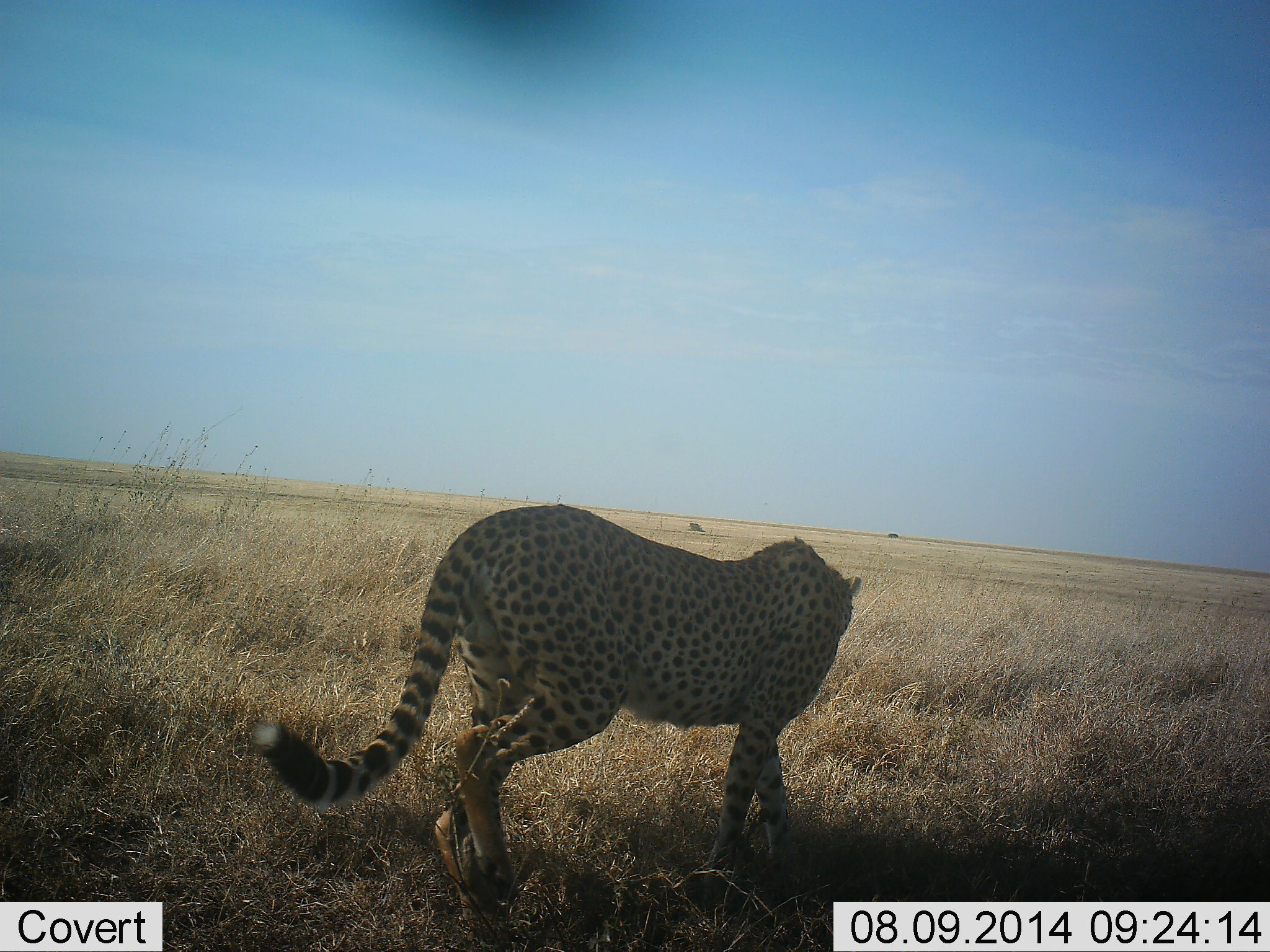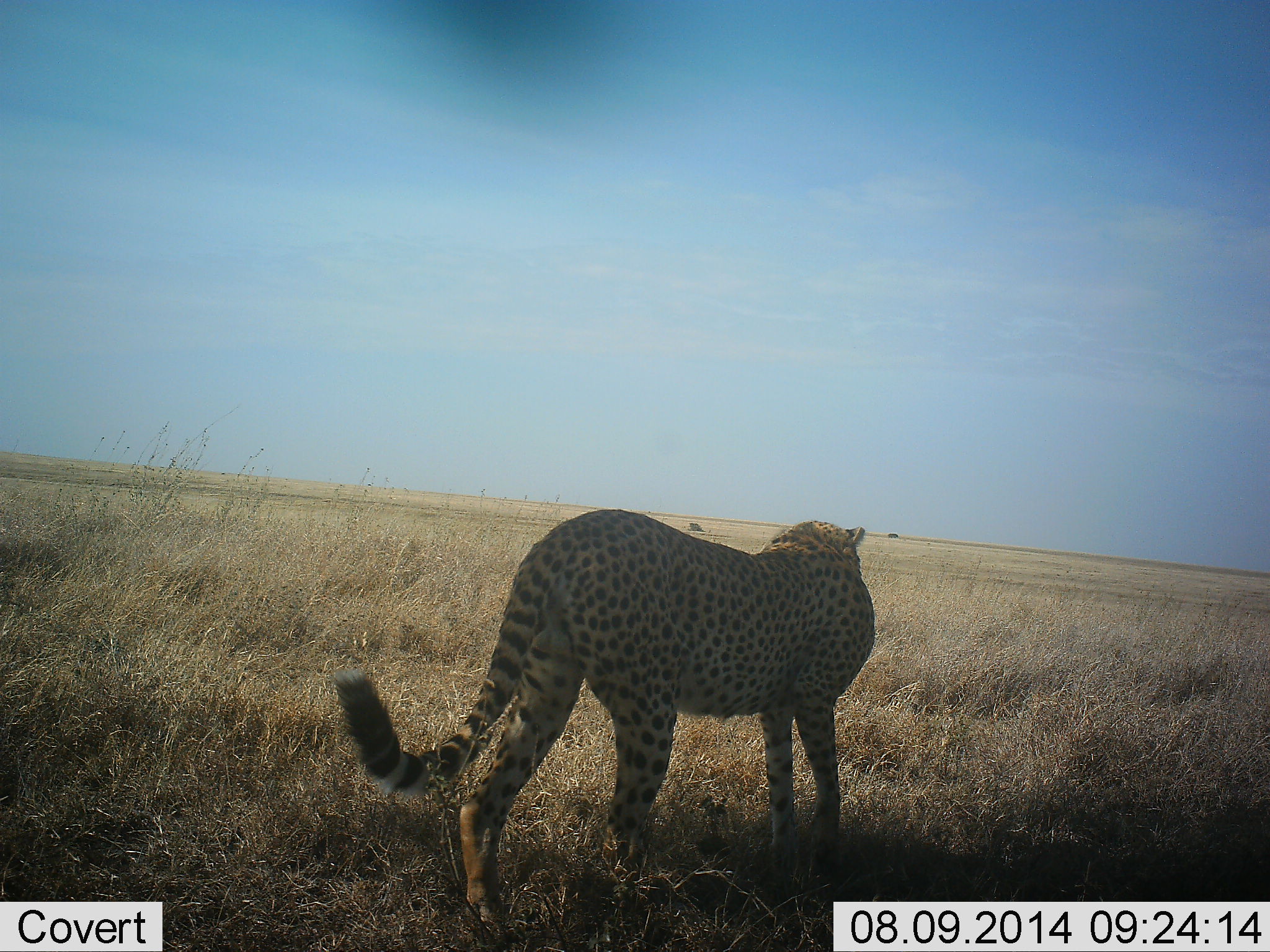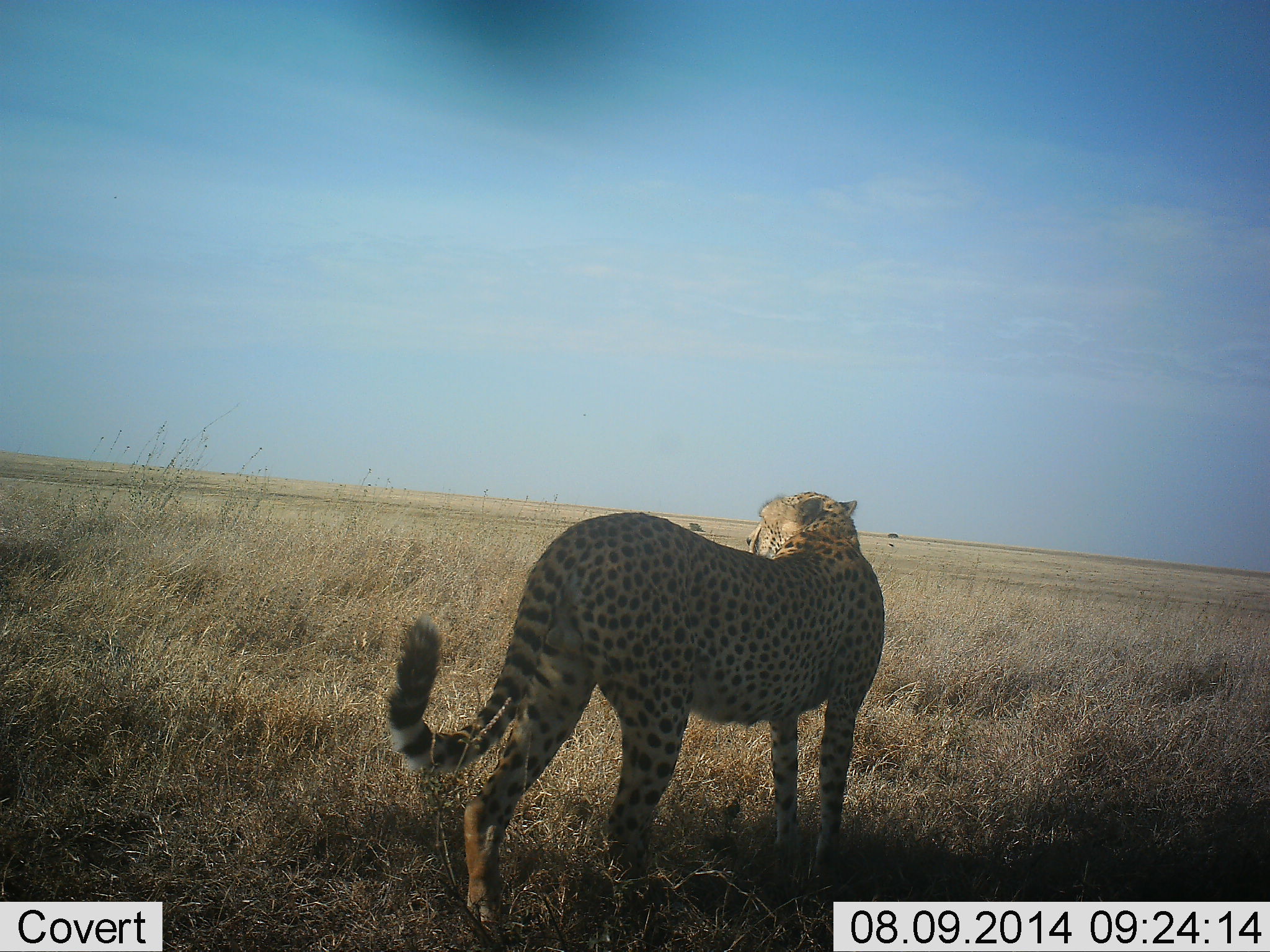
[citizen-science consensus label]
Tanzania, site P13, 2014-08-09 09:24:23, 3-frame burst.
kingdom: Animalia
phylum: Chordata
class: Mammalia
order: Carnivora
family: Felidae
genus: Acinonyx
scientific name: Acinonyx jubatus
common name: cheetah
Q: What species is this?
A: Cheetah (Acinonyx jubatus).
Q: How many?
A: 1.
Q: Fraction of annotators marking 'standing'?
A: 91%.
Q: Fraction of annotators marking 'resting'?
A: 0%.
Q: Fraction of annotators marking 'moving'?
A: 27%.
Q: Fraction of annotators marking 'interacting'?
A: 0%.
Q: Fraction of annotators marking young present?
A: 0%.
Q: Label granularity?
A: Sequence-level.